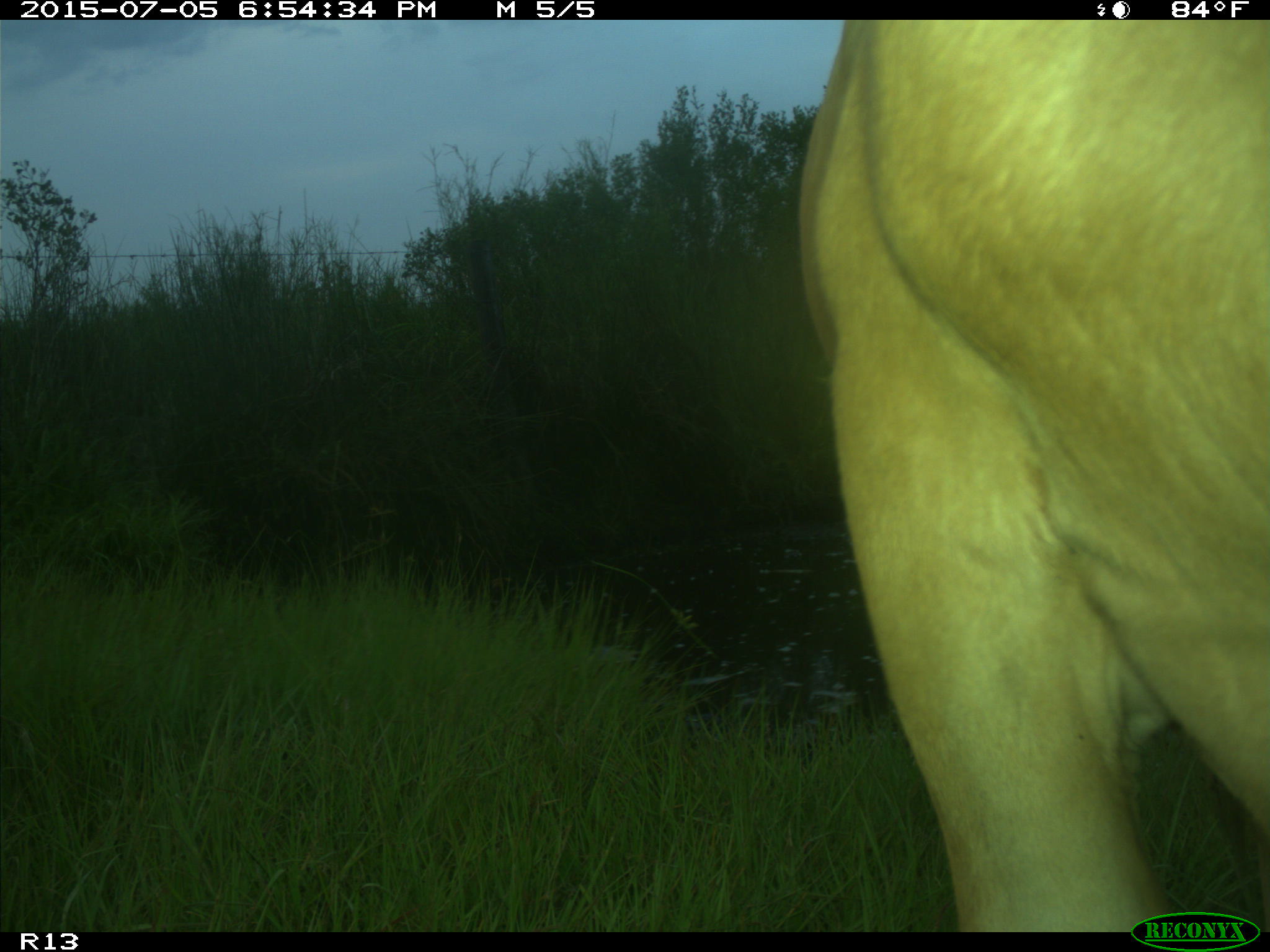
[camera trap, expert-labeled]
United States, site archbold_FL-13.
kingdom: Animalia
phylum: Chordata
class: Mammalia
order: Artiodactyla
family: Bovidae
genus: Bos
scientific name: Bos taurus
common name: domestic cow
Bos taurus (domestic cow).